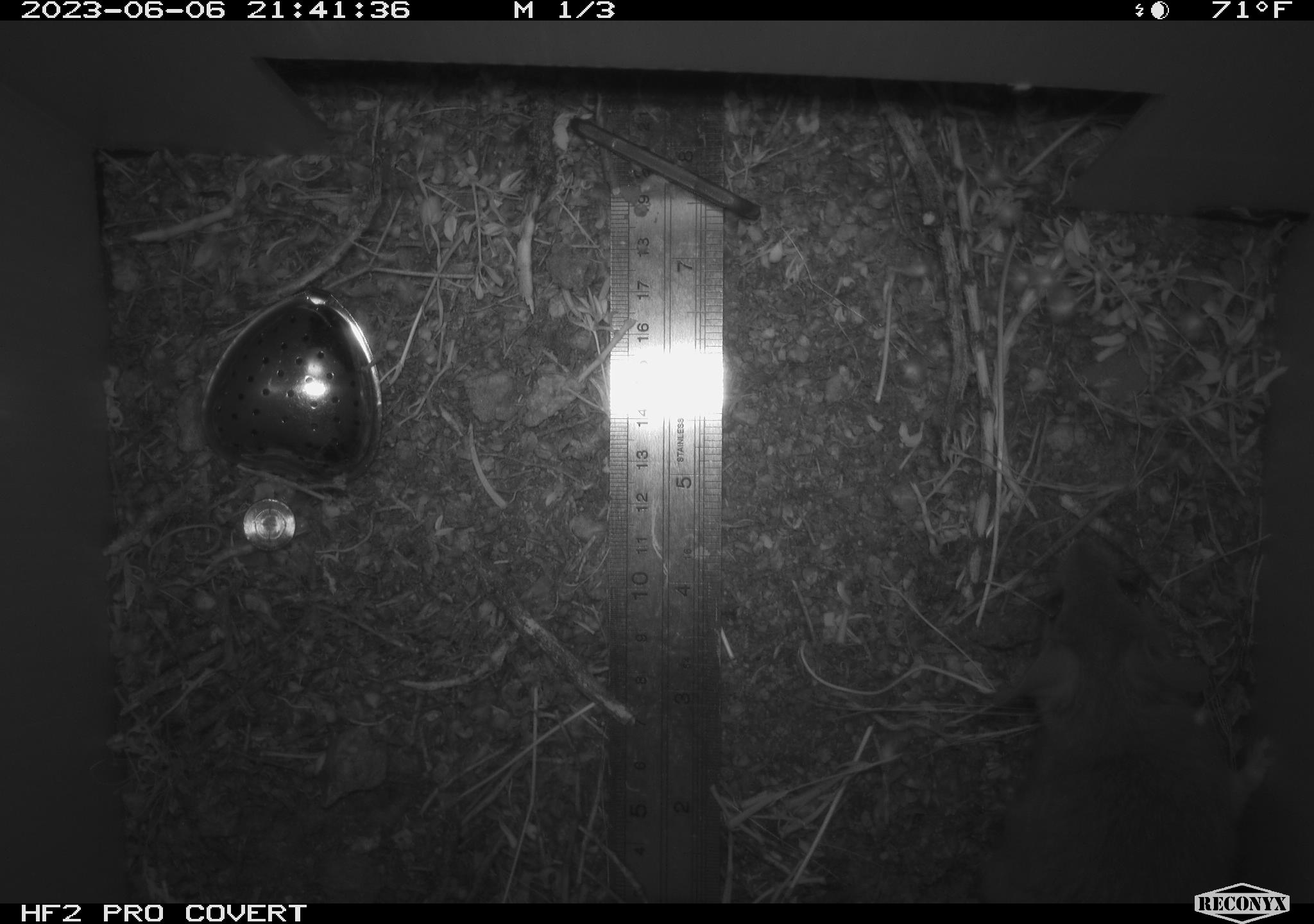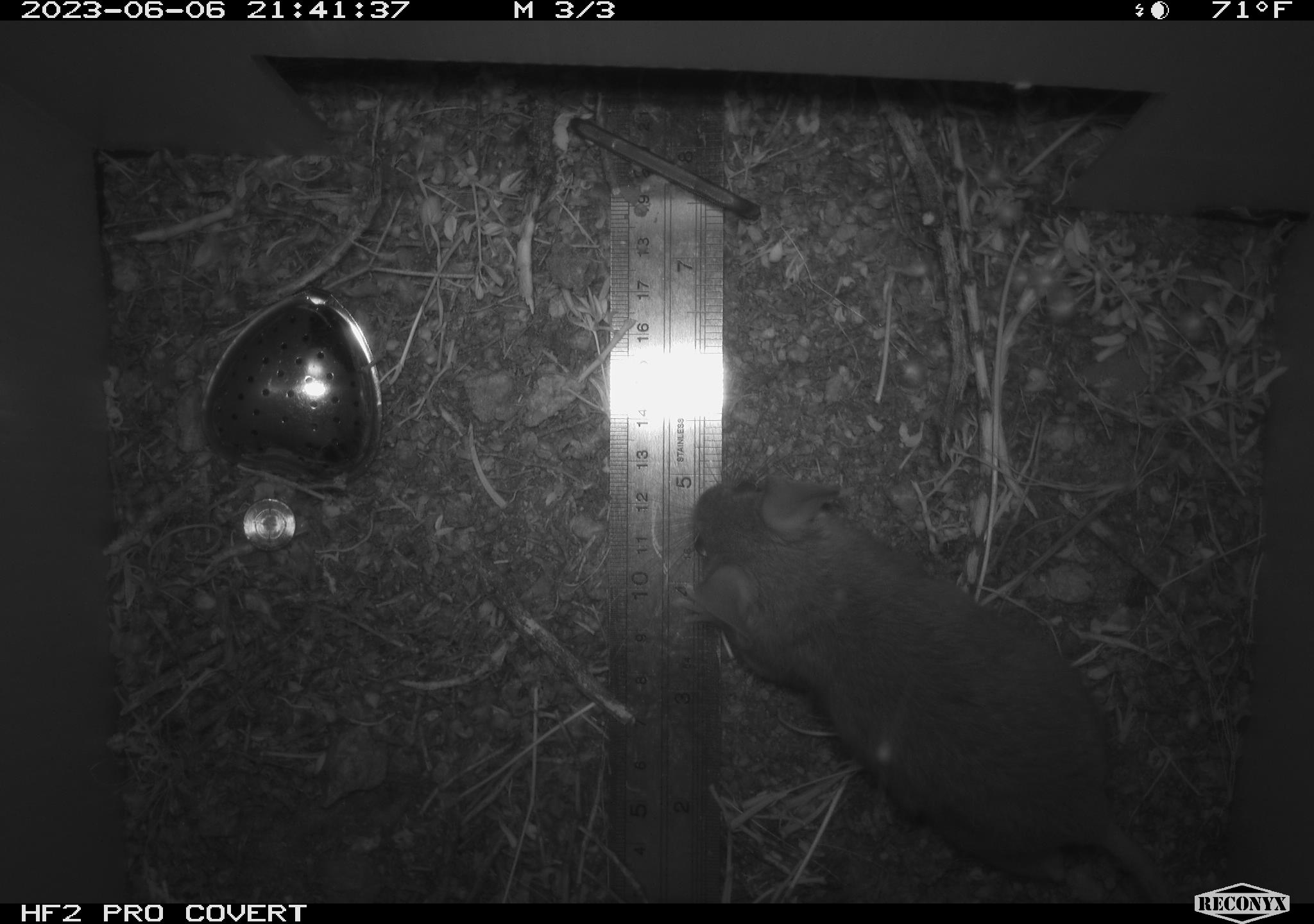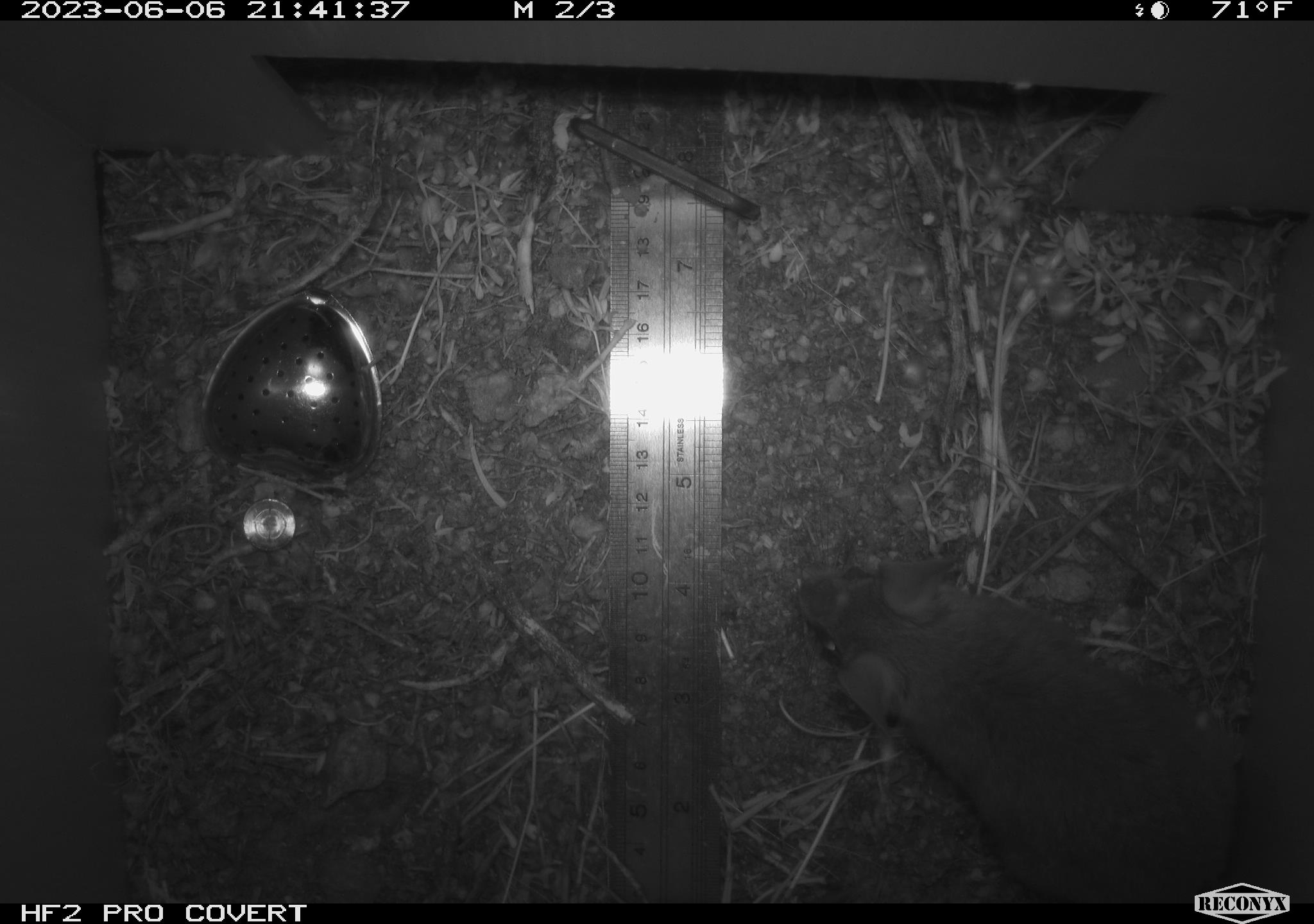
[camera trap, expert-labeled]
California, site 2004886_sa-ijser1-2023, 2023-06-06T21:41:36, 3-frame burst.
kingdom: Animalia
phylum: Chordata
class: Mammalia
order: Rodentia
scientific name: Rodentia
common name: woodrat or rat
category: woodrat or rat species